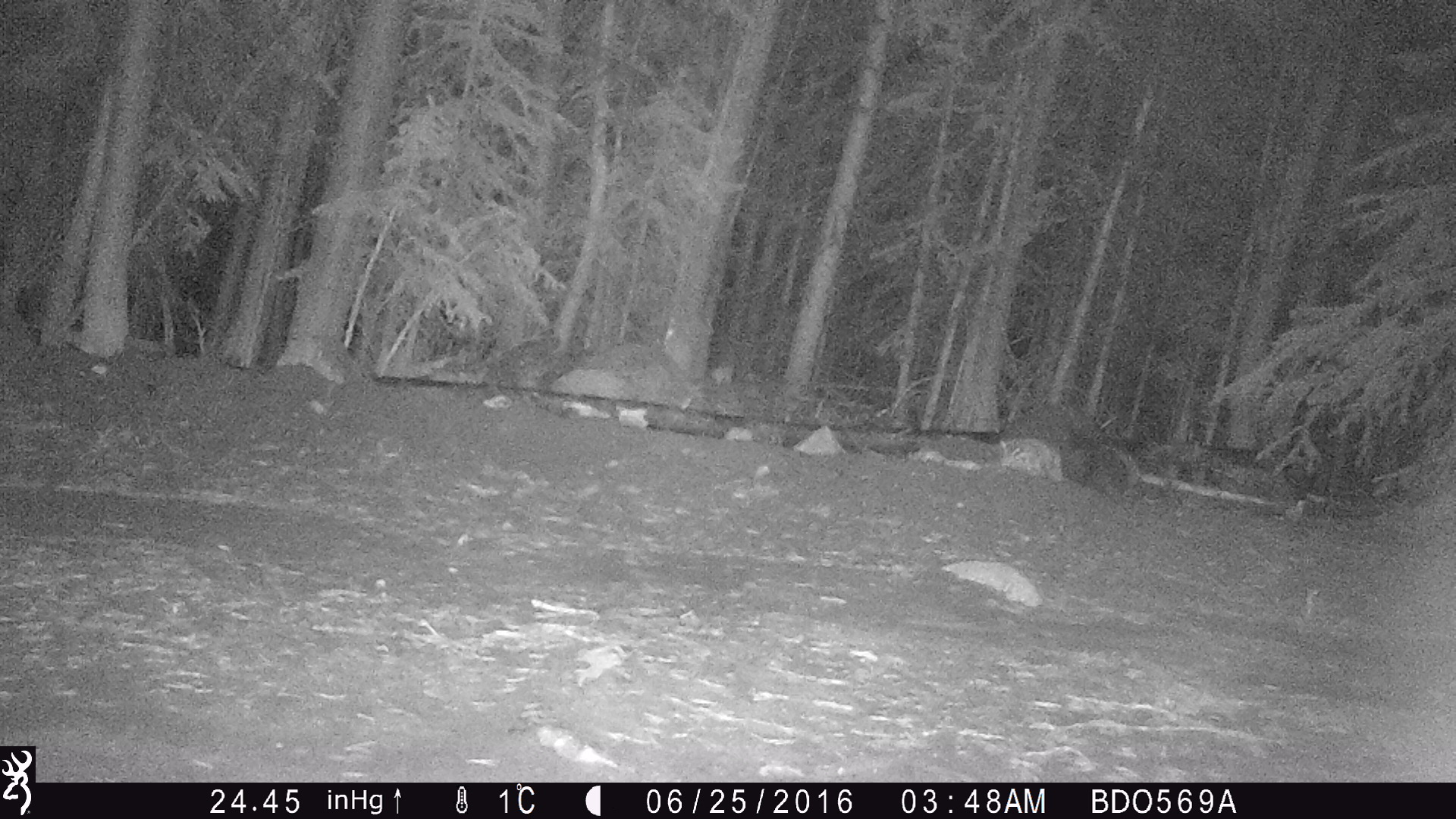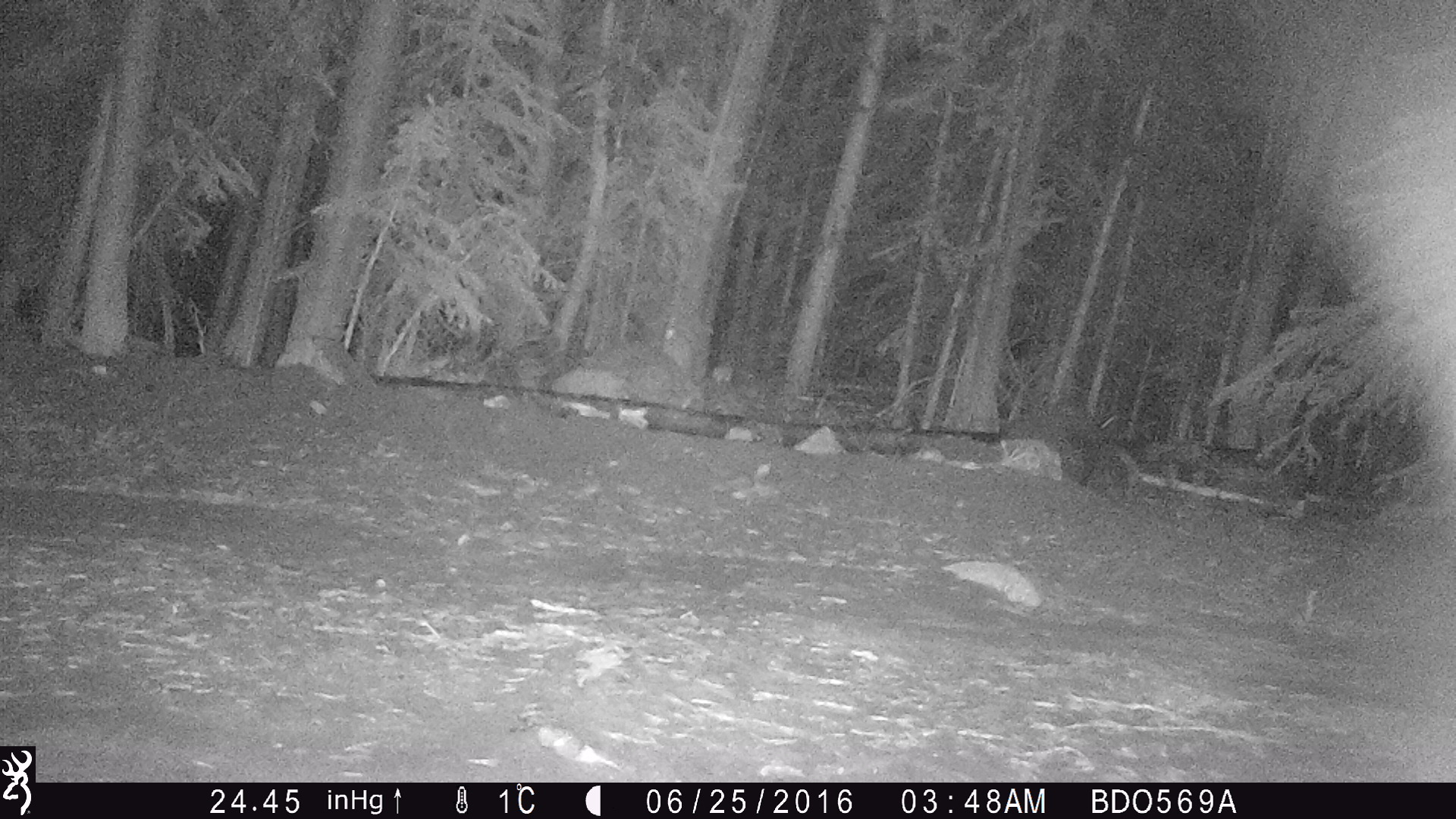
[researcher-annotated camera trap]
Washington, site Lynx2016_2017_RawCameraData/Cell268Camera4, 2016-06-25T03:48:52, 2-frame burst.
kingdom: Animalia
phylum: Chordata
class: Mammalia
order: Lagomorpha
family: Leporidae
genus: Lepus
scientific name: Lepus americanus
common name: snowshoe hare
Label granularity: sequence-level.